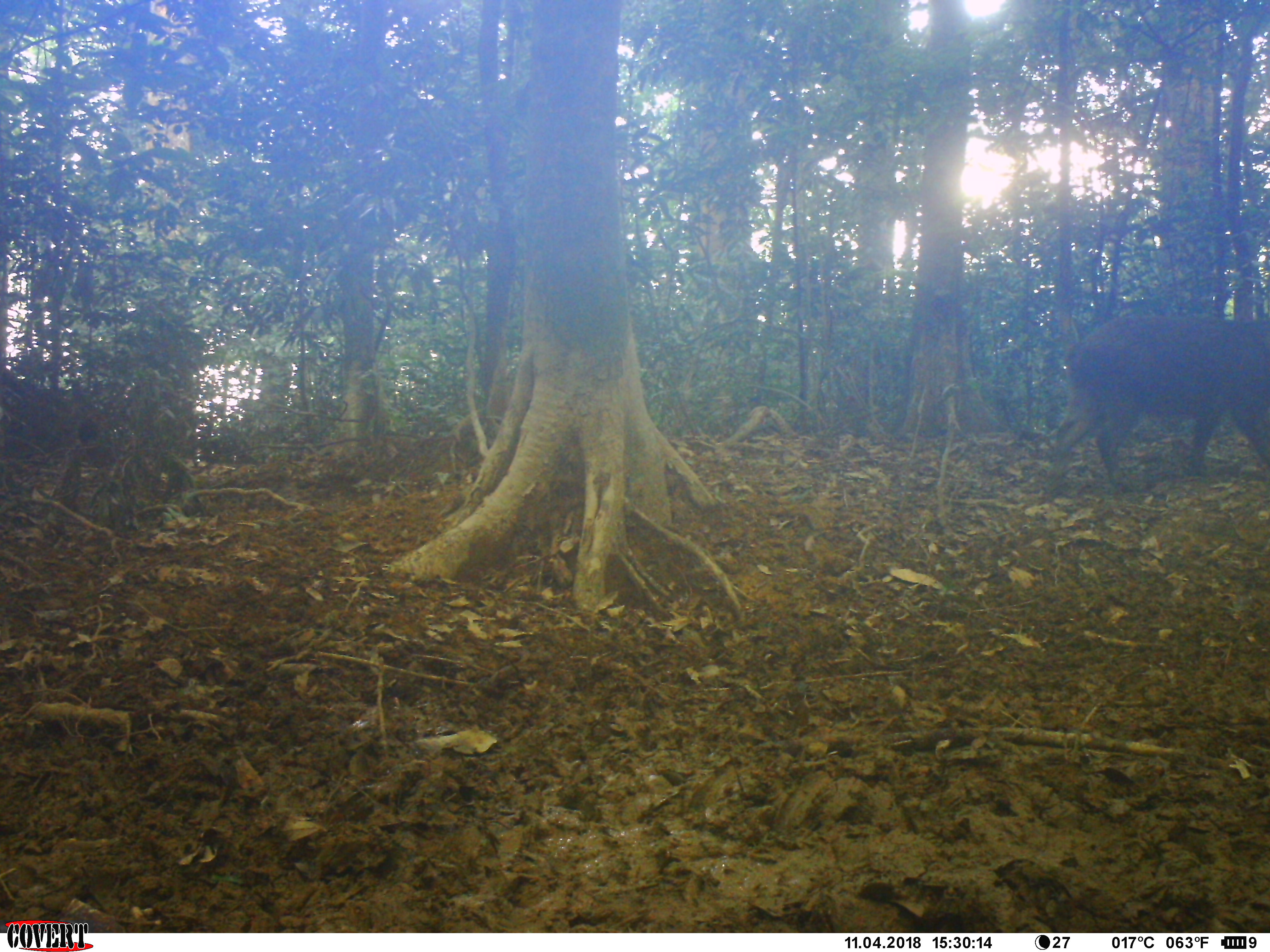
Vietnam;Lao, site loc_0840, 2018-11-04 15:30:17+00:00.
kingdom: Animalia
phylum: Chordata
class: Mammalia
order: Artiodactyla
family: Suidae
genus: Sus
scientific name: Sus scrofa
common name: eurasian wild pig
Eurasian wild pig (Sus scrofa). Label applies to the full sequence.